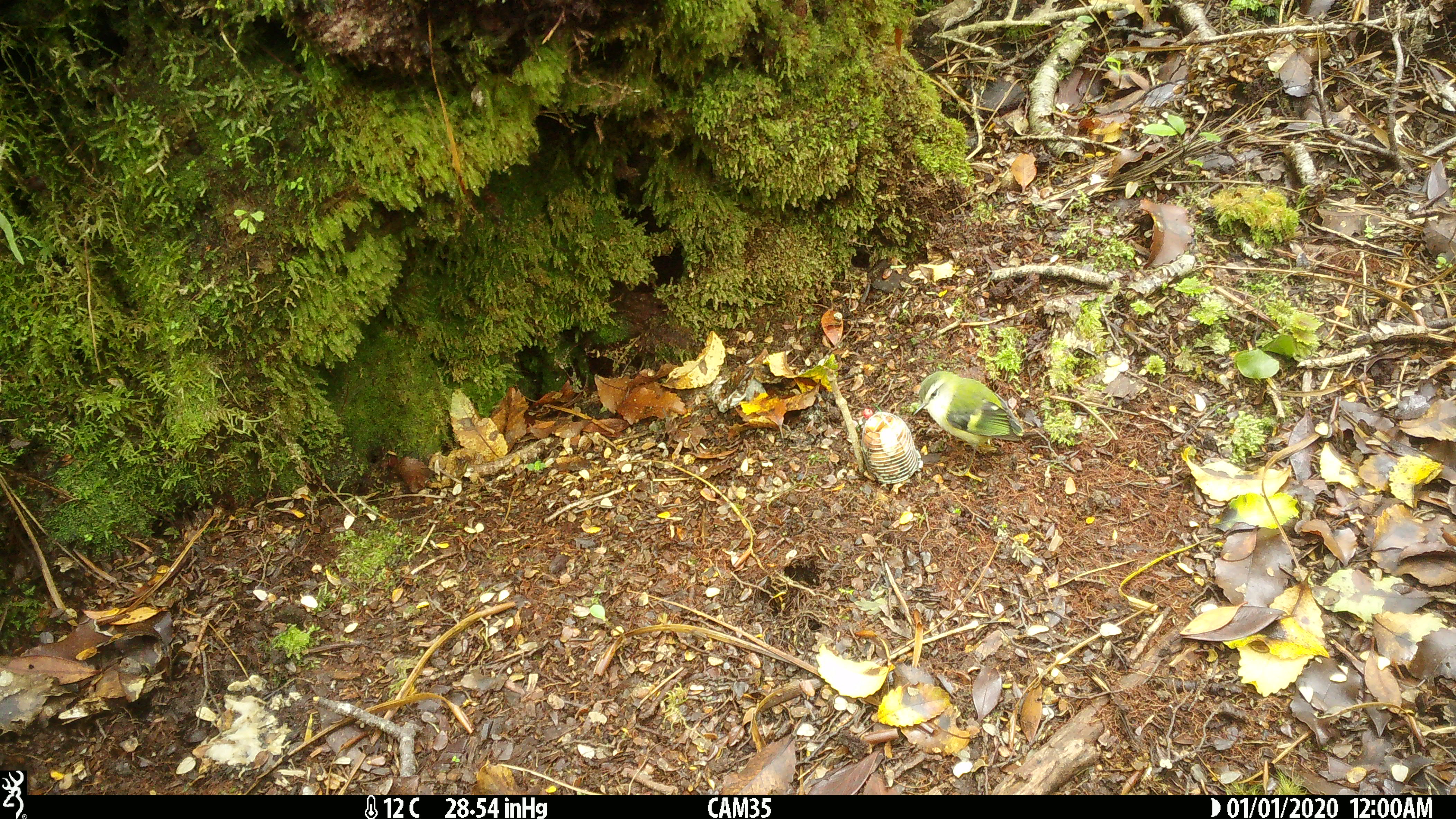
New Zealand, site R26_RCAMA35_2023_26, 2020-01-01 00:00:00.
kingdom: Animalia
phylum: Chordata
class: Aves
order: Passeriformes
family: Acanthisittidae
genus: Acanthisitta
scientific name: Acanthisitta chloris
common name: rifleman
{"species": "rifleman (Acanthisitta chloris)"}